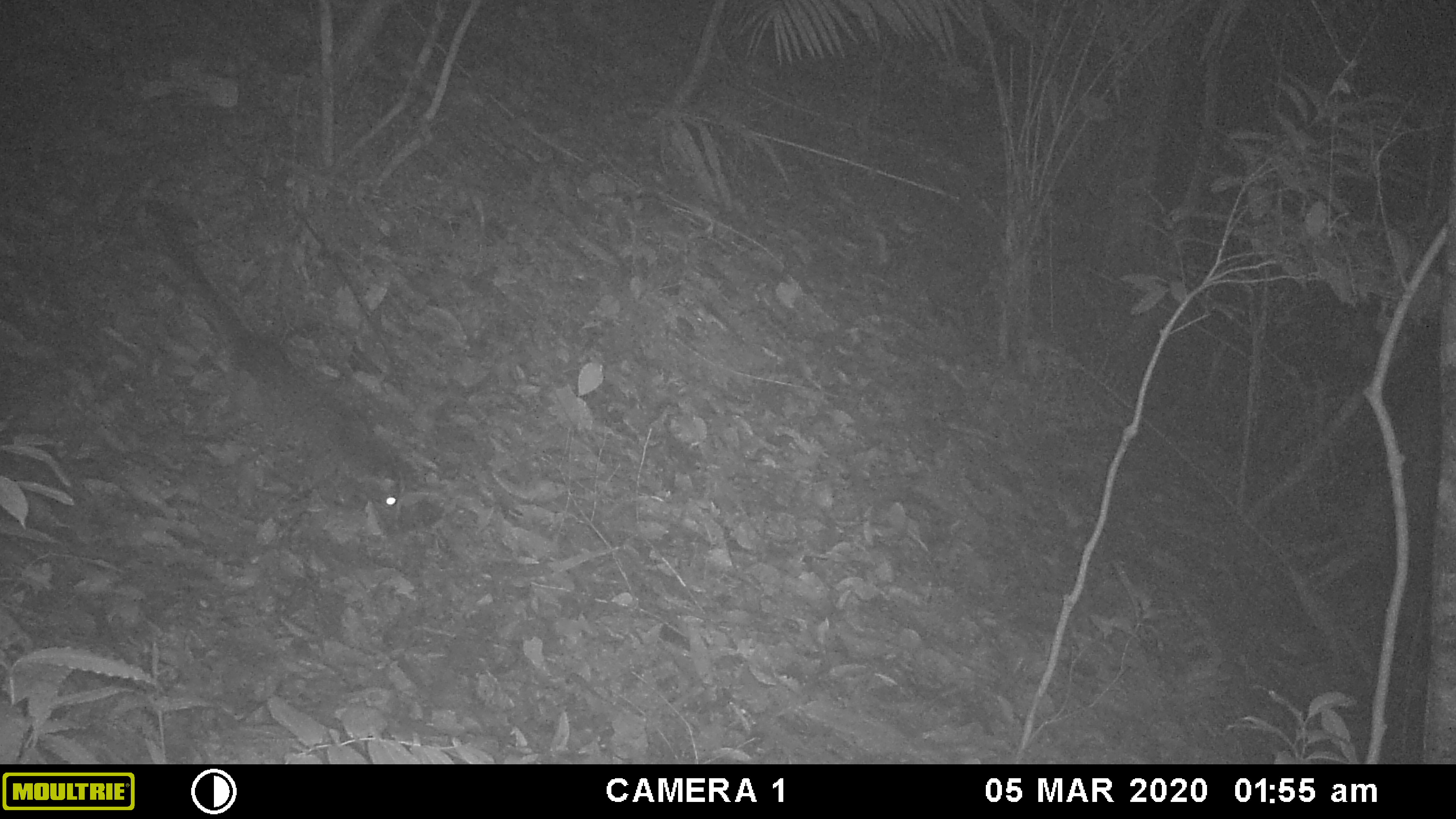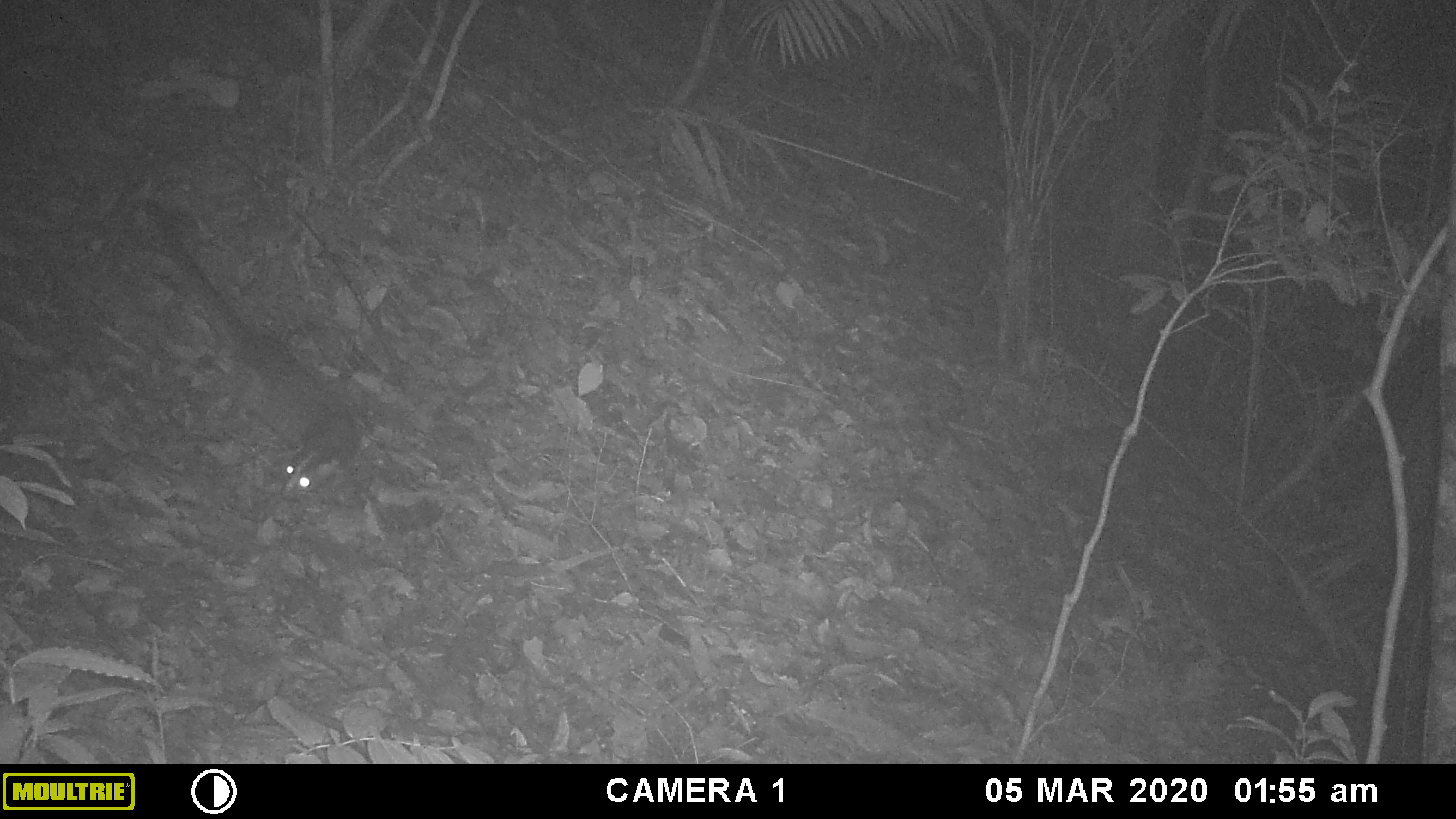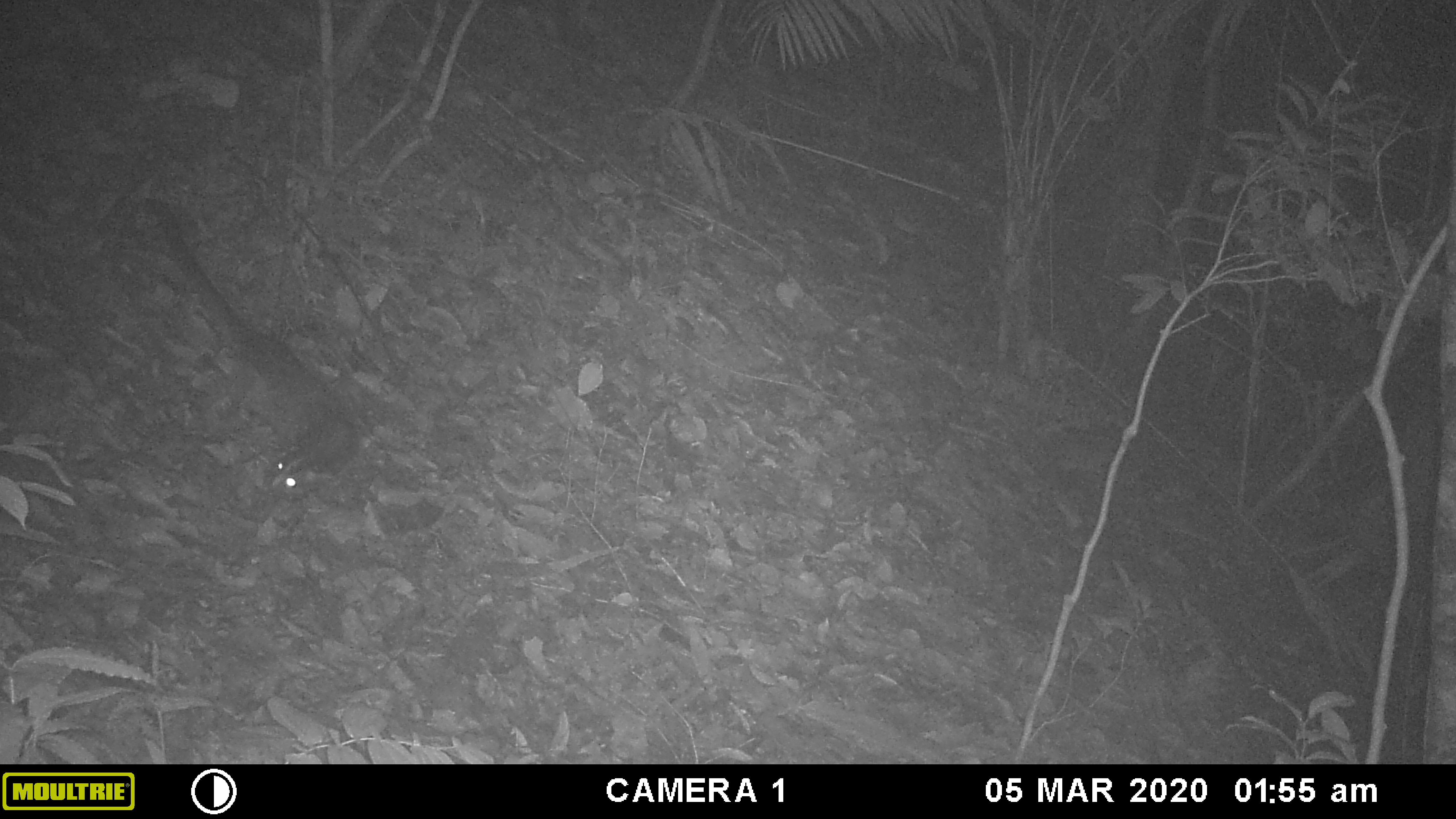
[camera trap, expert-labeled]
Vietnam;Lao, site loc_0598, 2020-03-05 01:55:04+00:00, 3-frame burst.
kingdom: Animalia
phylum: Chordata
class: Mammalia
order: Carnivora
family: Viverridae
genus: Paguma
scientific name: Paguma larvata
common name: masked palm civet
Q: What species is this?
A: Masked palm civet (Paguma larvata).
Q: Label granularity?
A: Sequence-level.